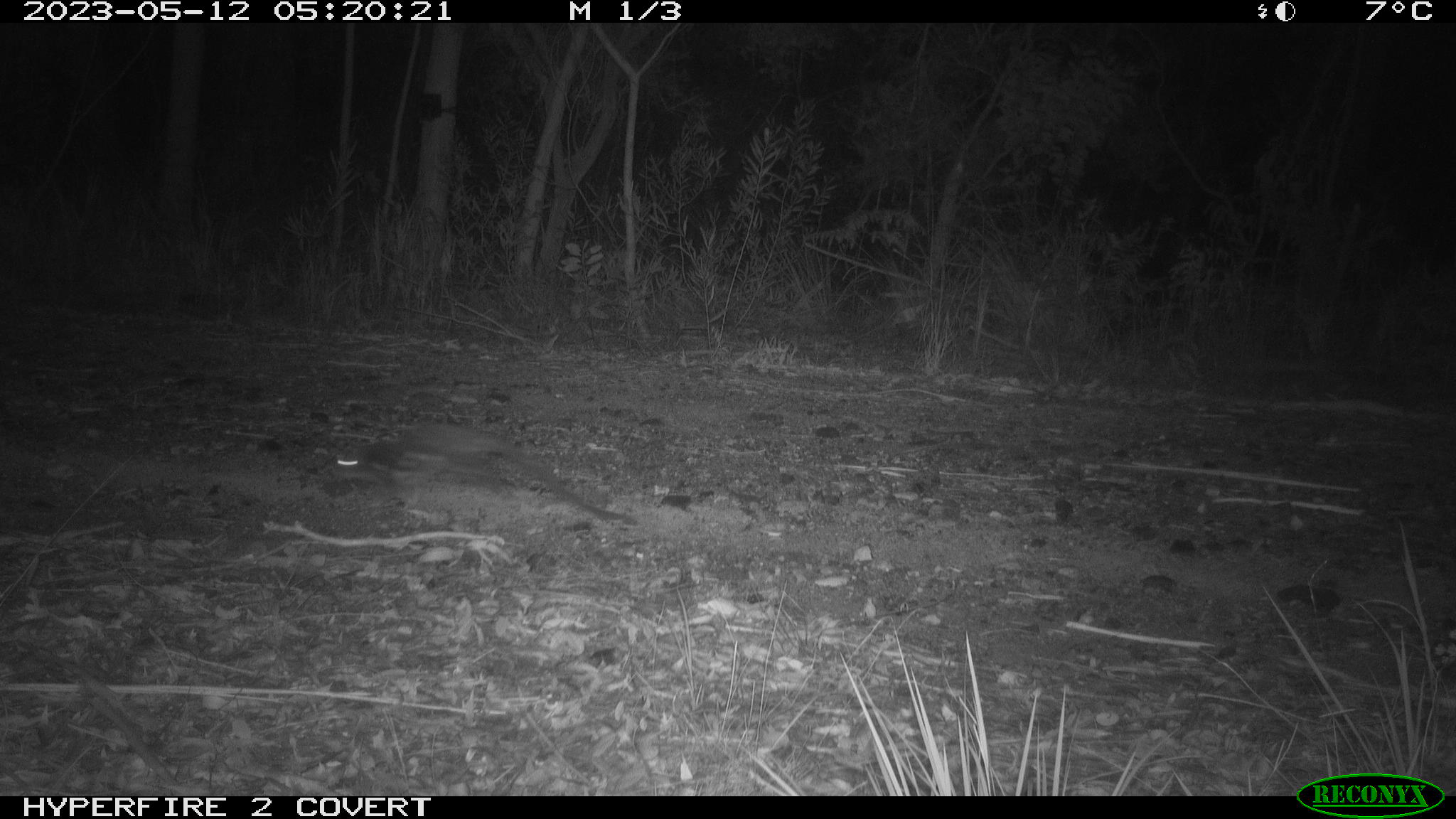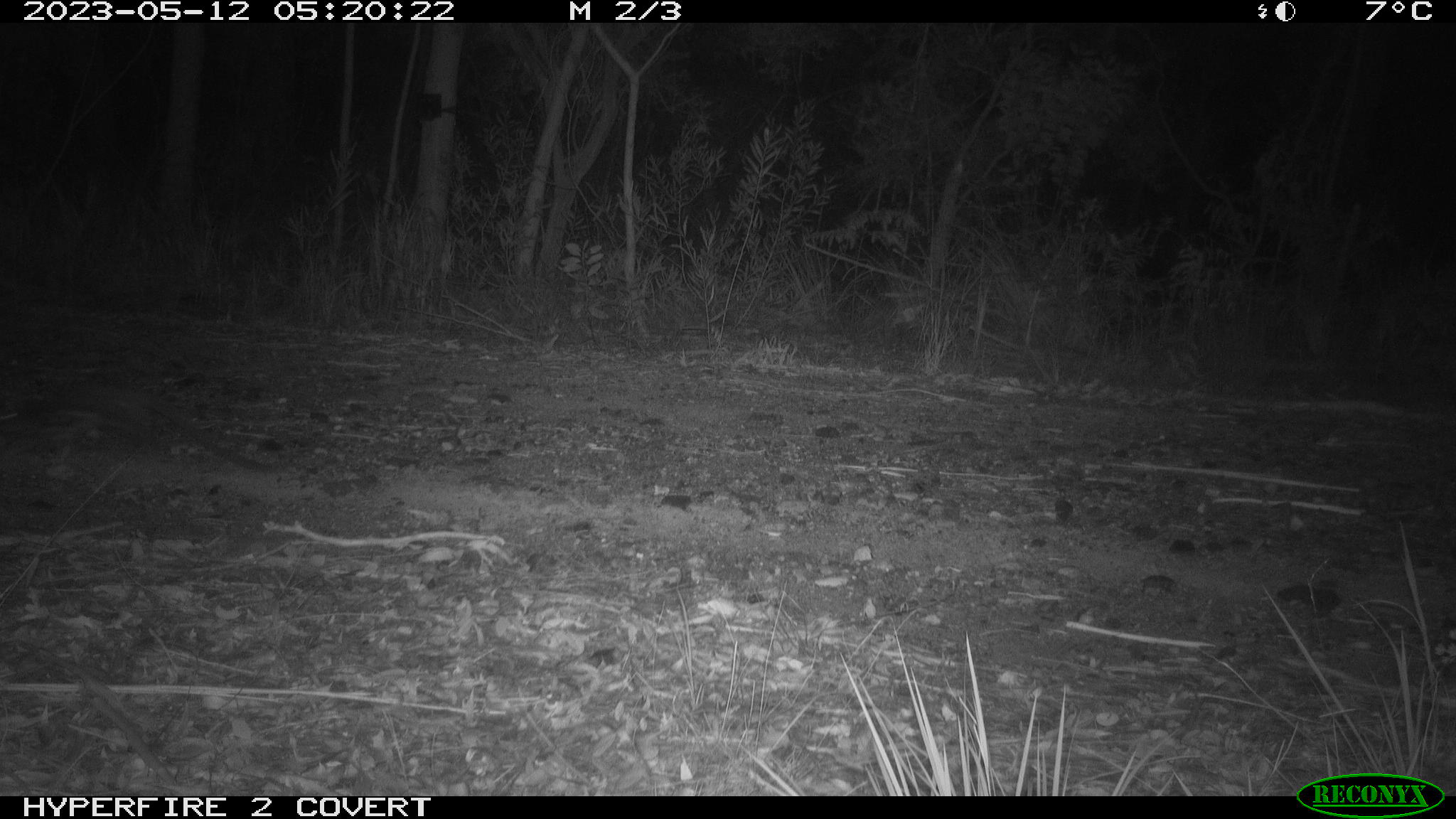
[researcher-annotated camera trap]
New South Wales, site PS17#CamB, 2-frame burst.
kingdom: Animalia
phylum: Chordata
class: Mammalia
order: Dasyuromorphia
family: Dasyuridae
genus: Dasyurus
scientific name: Dasyurus maculatus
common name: spotted-tailed quoll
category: quoll